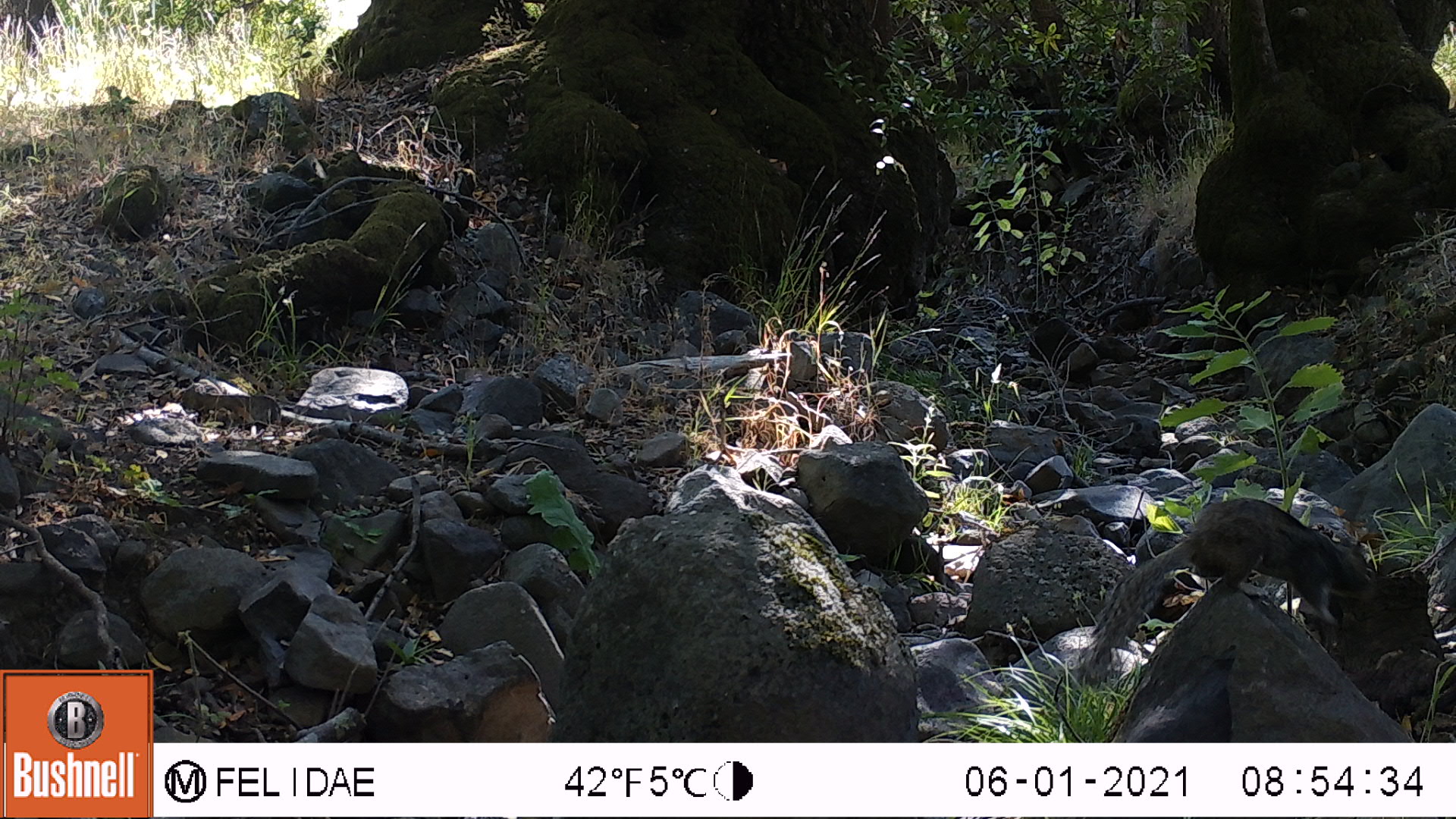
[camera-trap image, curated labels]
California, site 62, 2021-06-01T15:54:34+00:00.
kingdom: Animalia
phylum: Chordata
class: Mammalia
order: Rodentia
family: Sciuridae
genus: Sciurus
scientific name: Sciurus griseus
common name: western gray squirrel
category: western grey squirrel